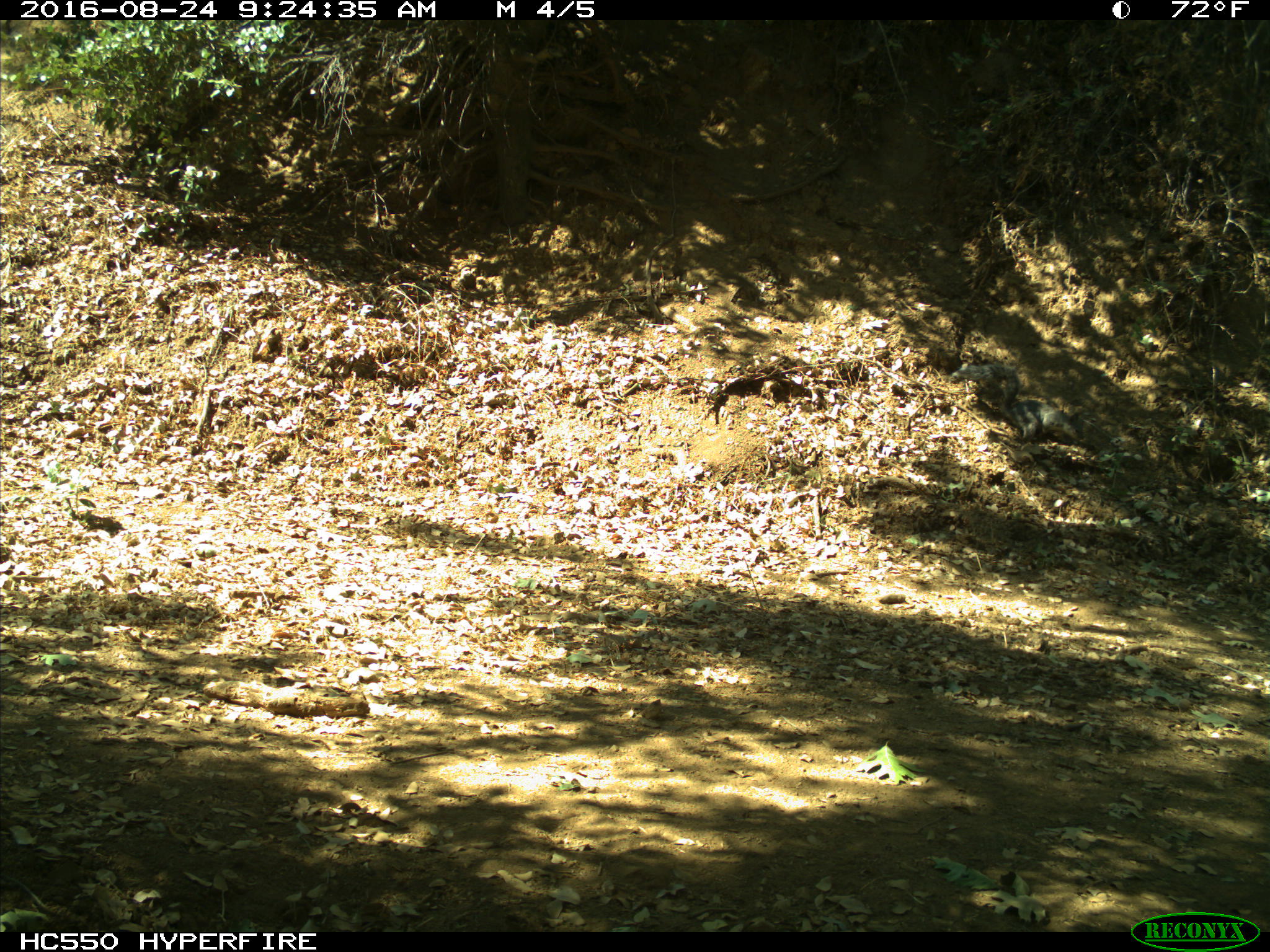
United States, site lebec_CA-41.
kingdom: Animalia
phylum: Chordata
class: Mammalia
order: Rodentia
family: Sciuridae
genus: Sciurus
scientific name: Sciurus carolinensis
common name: eastern gray squirrel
Sciurus carolinensis (eastern gray squirrel).